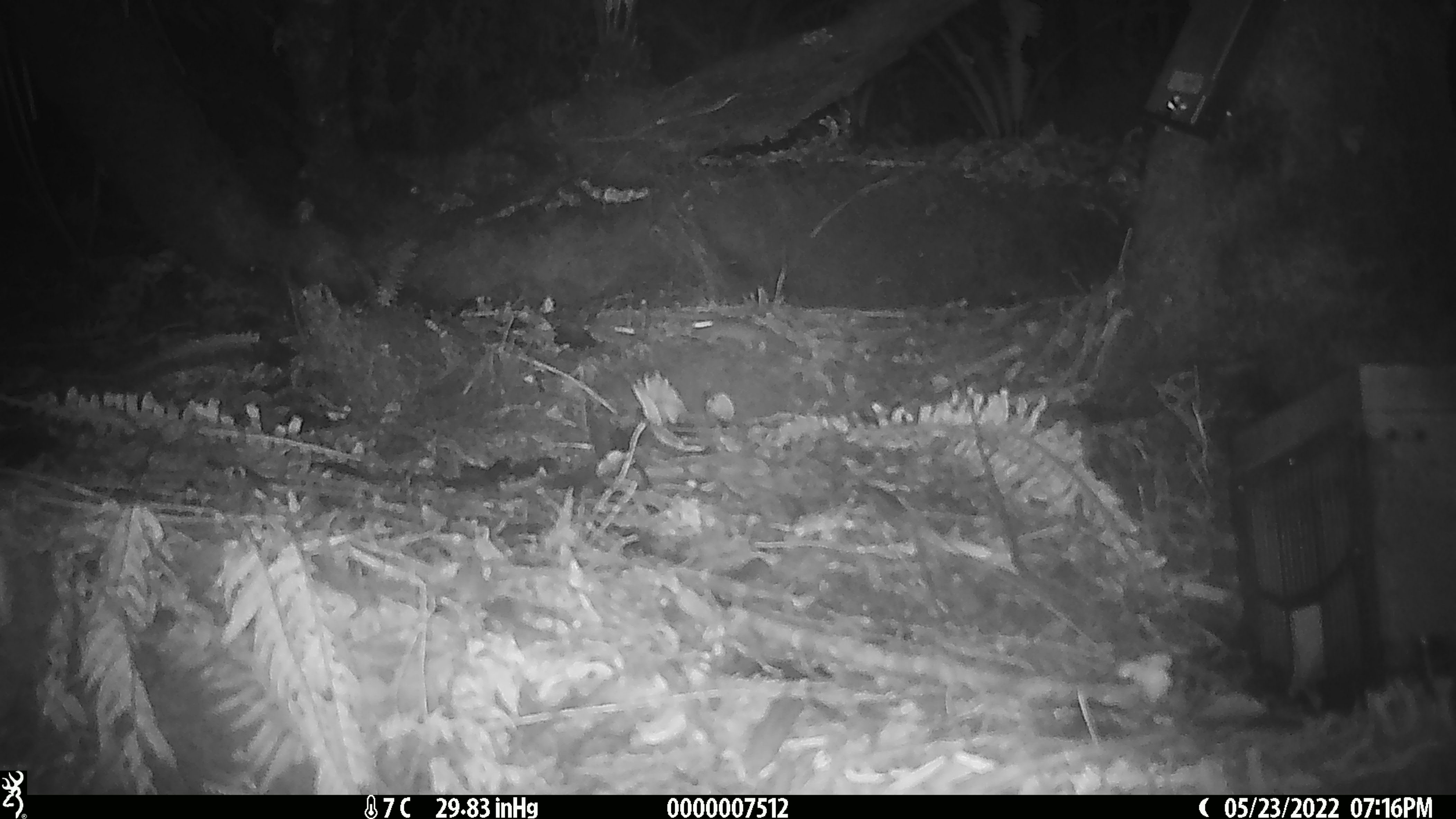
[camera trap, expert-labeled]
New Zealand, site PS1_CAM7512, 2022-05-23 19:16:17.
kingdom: Animalia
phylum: Chordata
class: Mammalia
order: Rodentia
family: Muridae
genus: Mus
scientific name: Mus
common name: mouse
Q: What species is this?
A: Mouse (Mus).